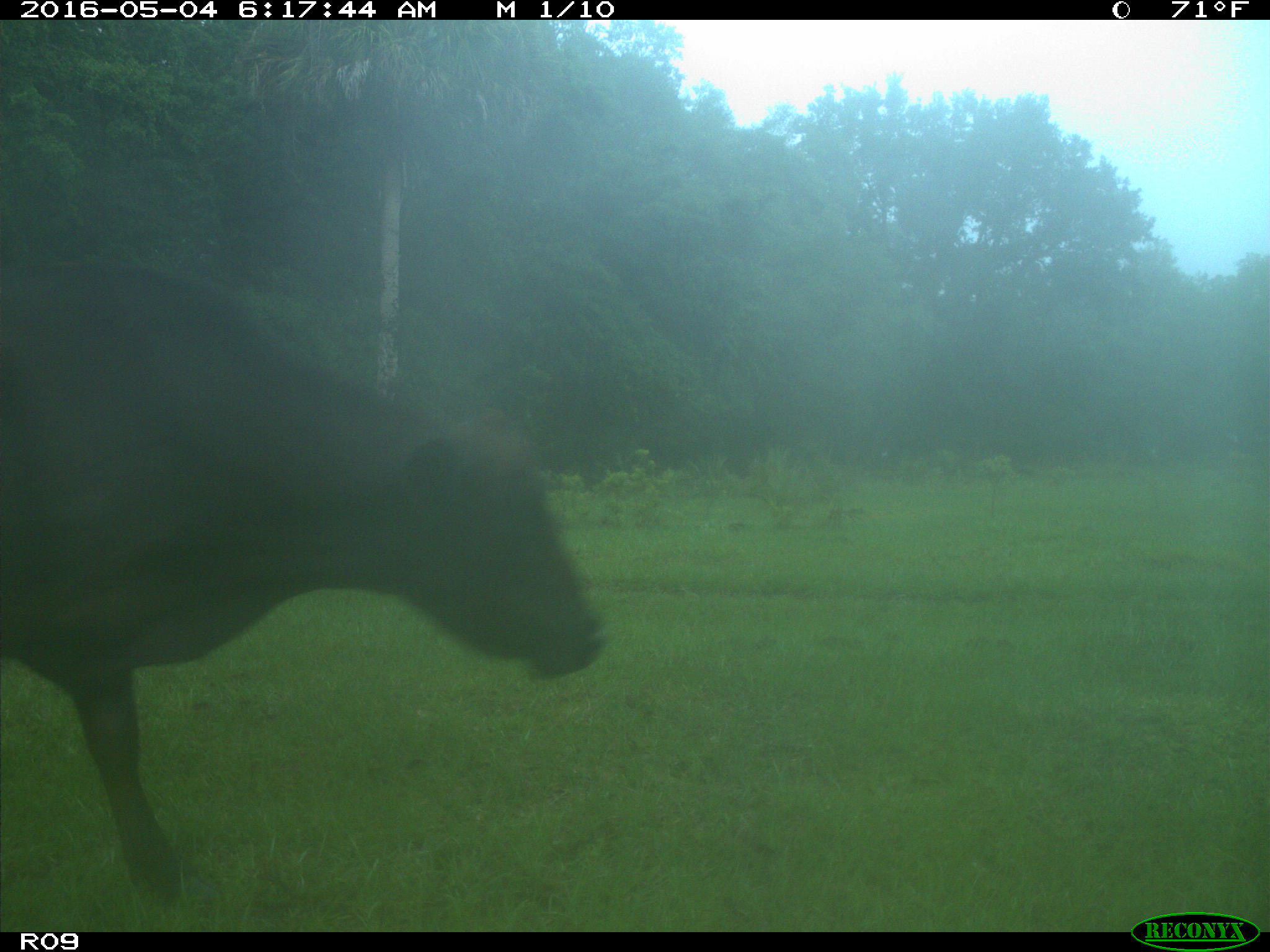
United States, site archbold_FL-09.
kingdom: Animalia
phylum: Chordata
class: Mammalia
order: Artiodactyla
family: Bovidae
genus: Bos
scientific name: Bos taurus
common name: domestic cow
Bos taurus (domestic cow).